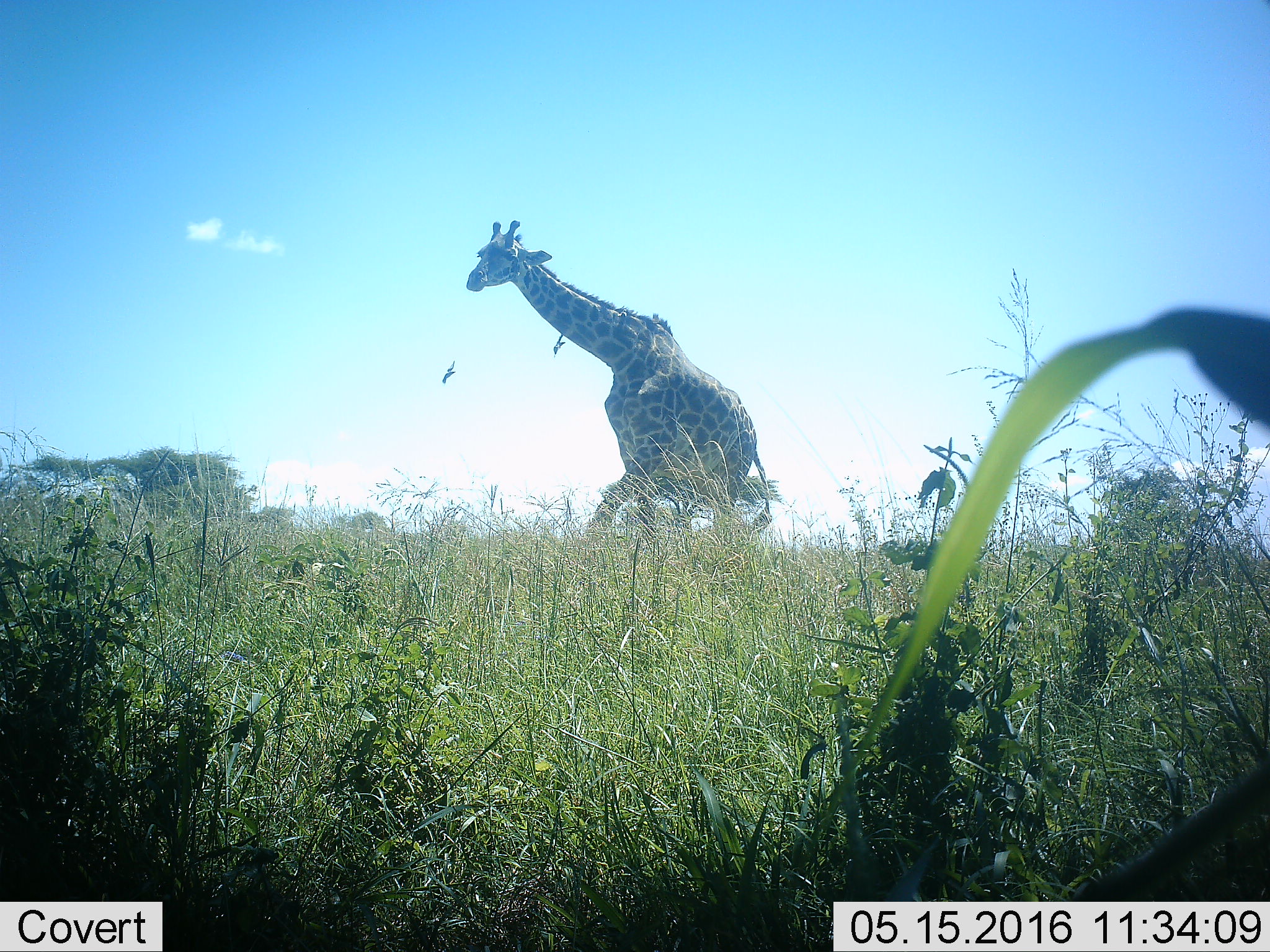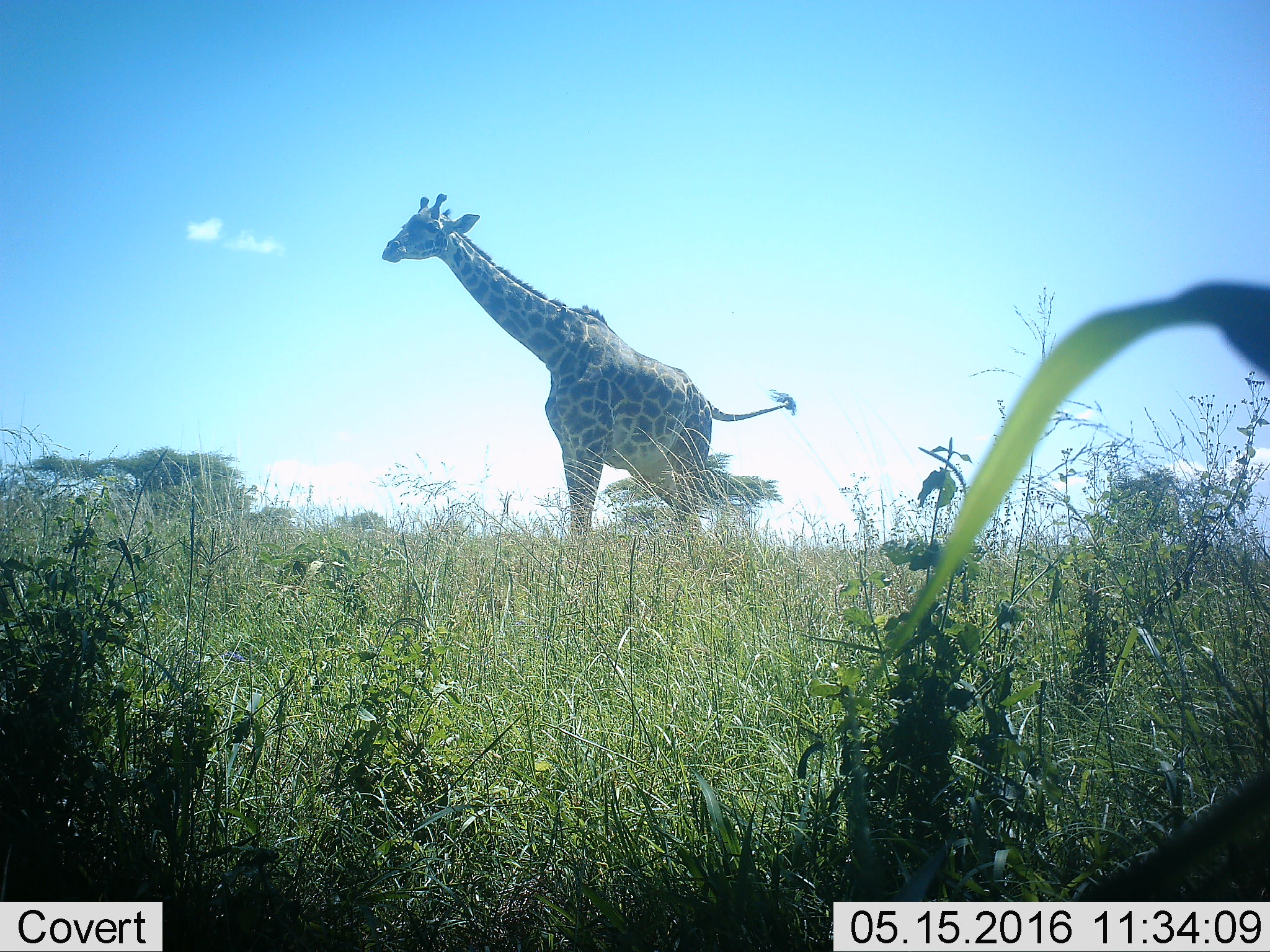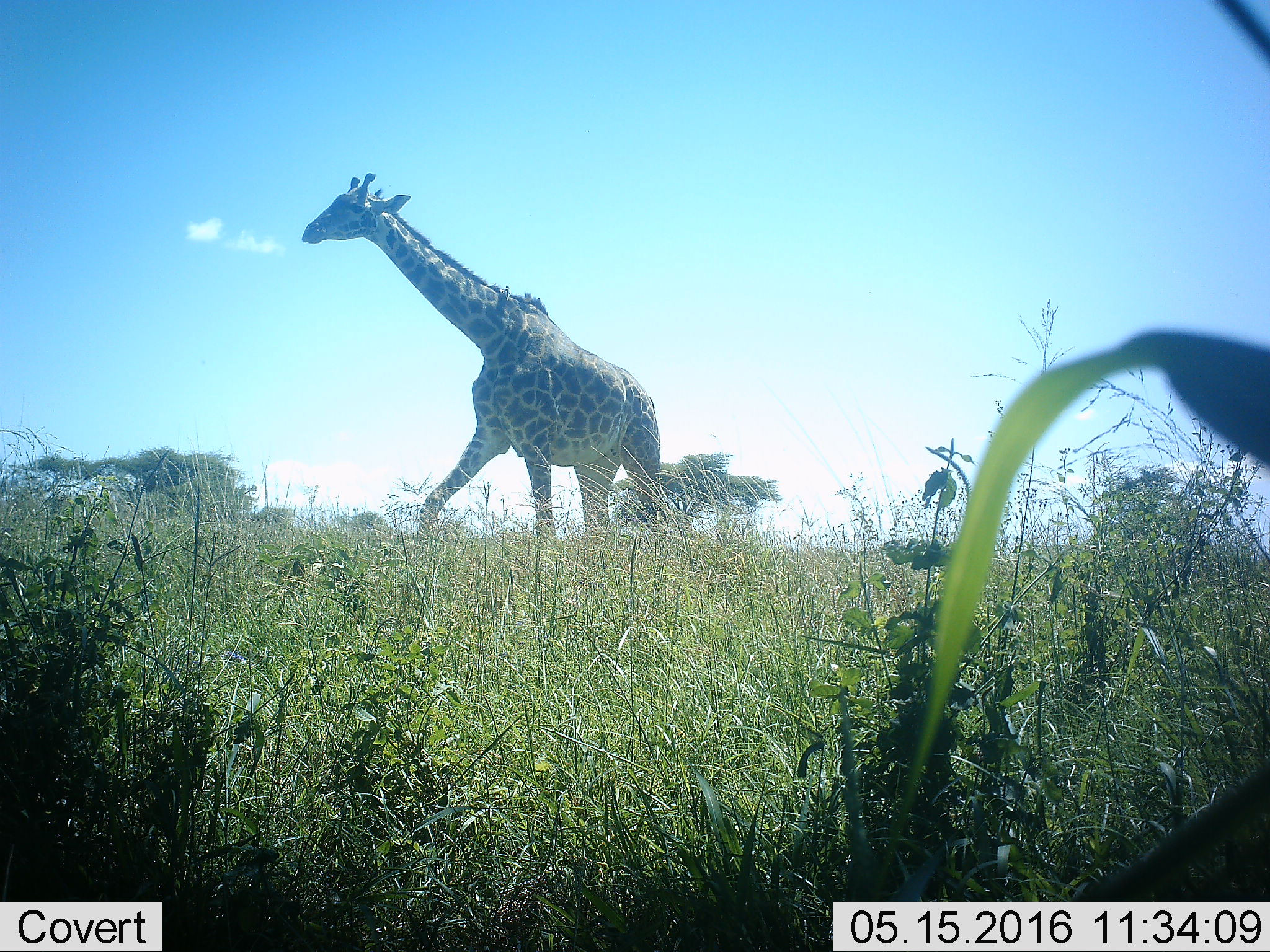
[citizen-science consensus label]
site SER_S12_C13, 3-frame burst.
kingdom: Animalia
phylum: Chordata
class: Mammalia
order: Artiodactyla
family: Giraffidae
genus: Giraffa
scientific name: Giraffa camelopardalis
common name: giraffe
Giraffe (Giraffa camelopardalis), count 1. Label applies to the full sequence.